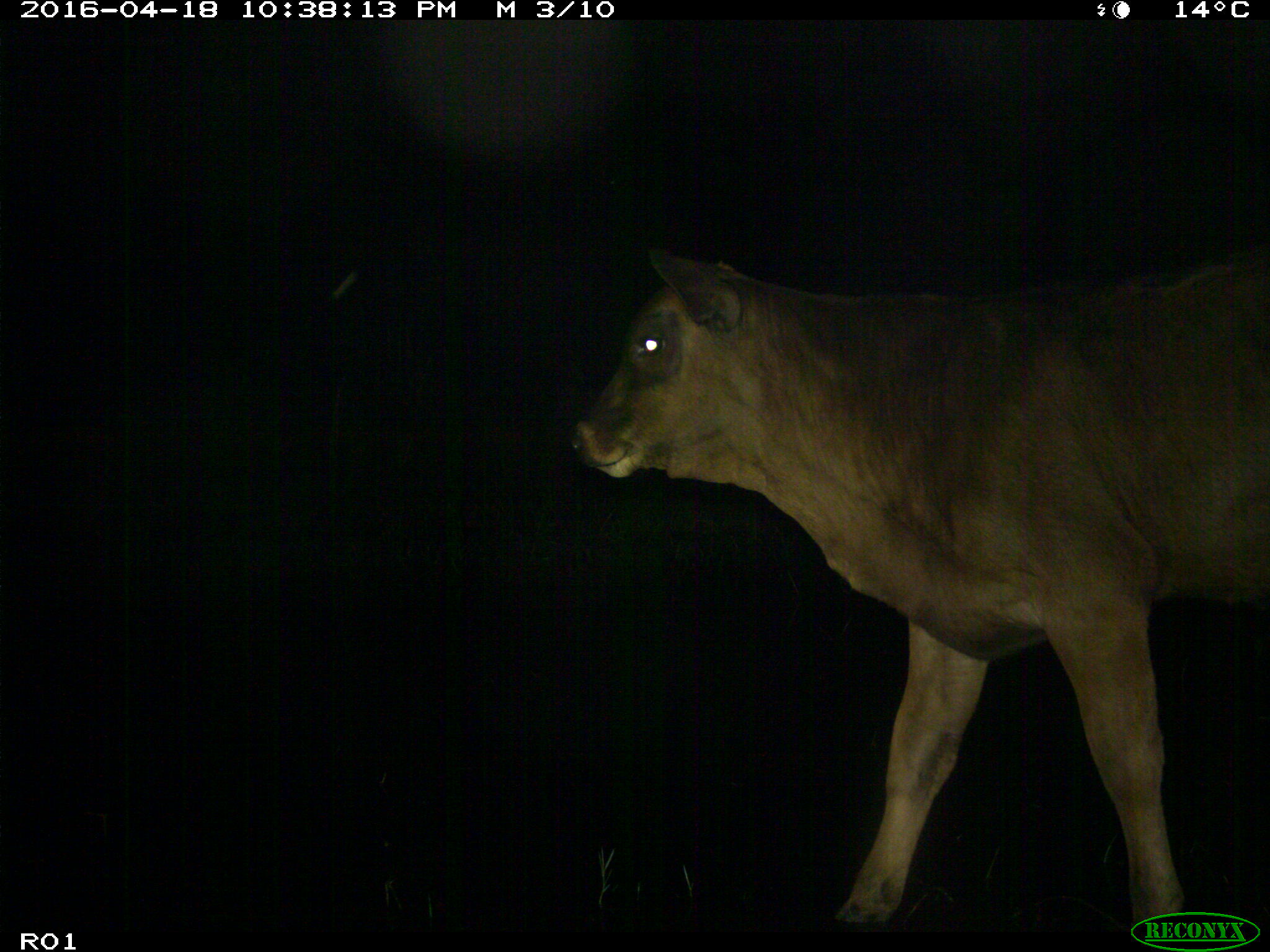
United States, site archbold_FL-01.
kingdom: Animalia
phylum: Chordata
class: Mammalia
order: Artiodactyla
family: Bovidae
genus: Bos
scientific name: Bos taurus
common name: domestic cow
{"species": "Bos taurus (domestic cow)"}